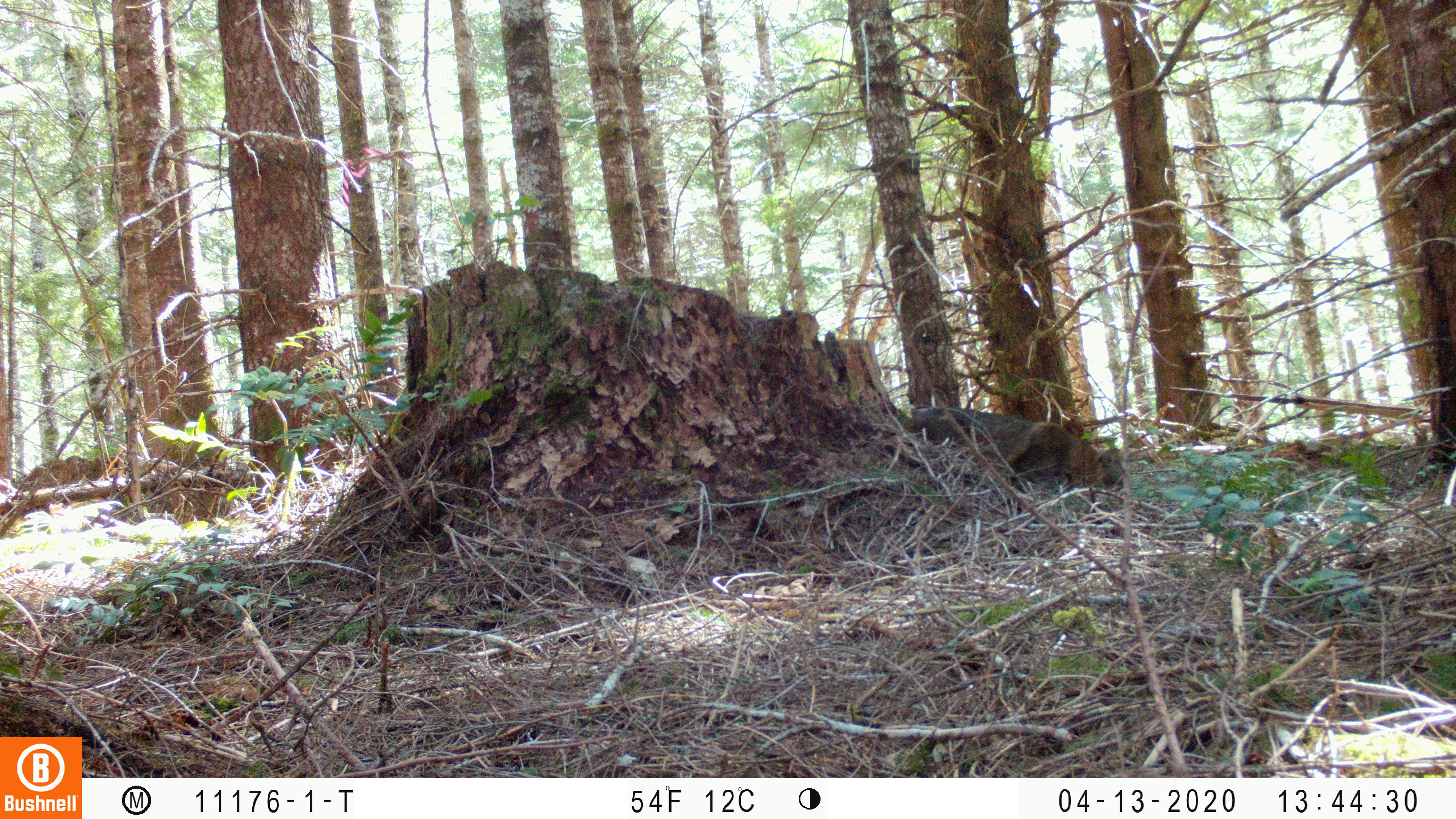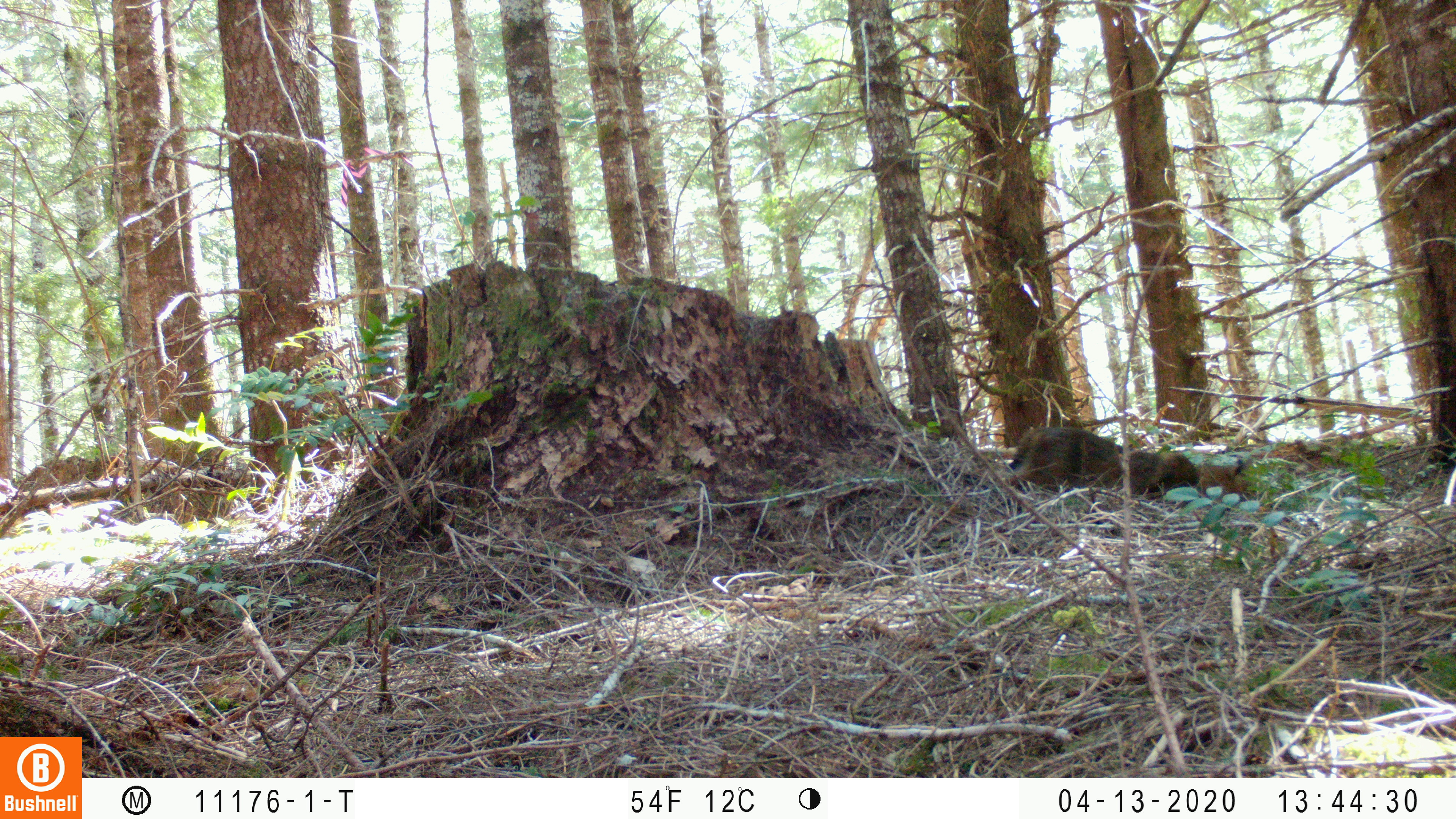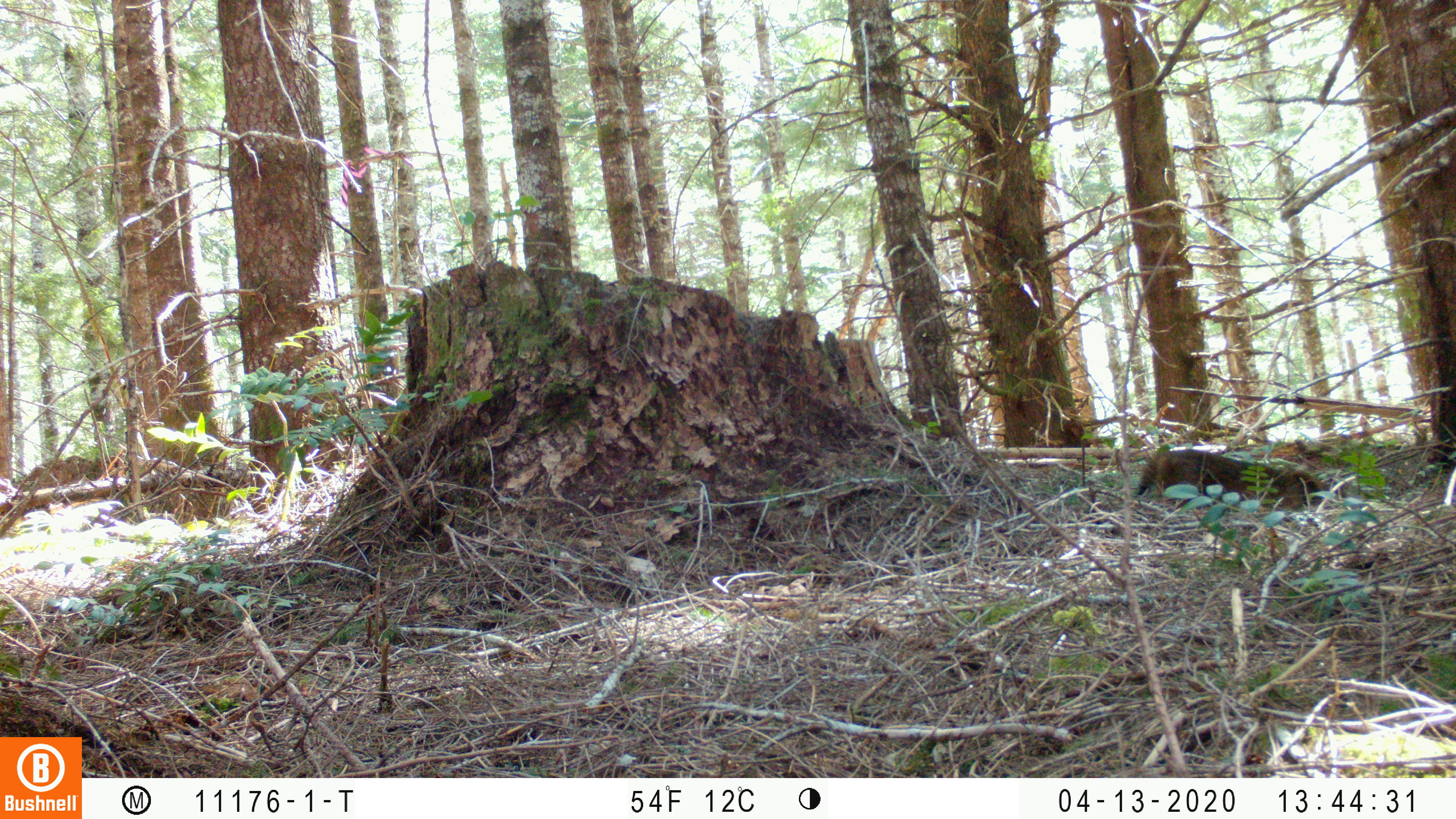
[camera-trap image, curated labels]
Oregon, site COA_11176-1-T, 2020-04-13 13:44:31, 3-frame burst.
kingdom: Animalia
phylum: Chordata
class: Mammalia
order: Carnivora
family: Felidae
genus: Lynx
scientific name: Lynx rufus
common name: bobcat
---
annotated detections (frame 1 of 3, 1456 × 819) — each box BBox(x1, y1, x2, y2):
bobcat: BBox(904, 400, 1135, 517)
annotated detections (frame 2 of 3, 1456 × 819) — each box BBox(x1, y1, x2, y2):
bobcat: BBox(998, 411, 1260, 518)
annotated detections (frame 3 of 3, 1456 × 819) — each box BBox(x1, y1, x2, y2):
bobcat: BBox(1128, 436, 1375, 522)